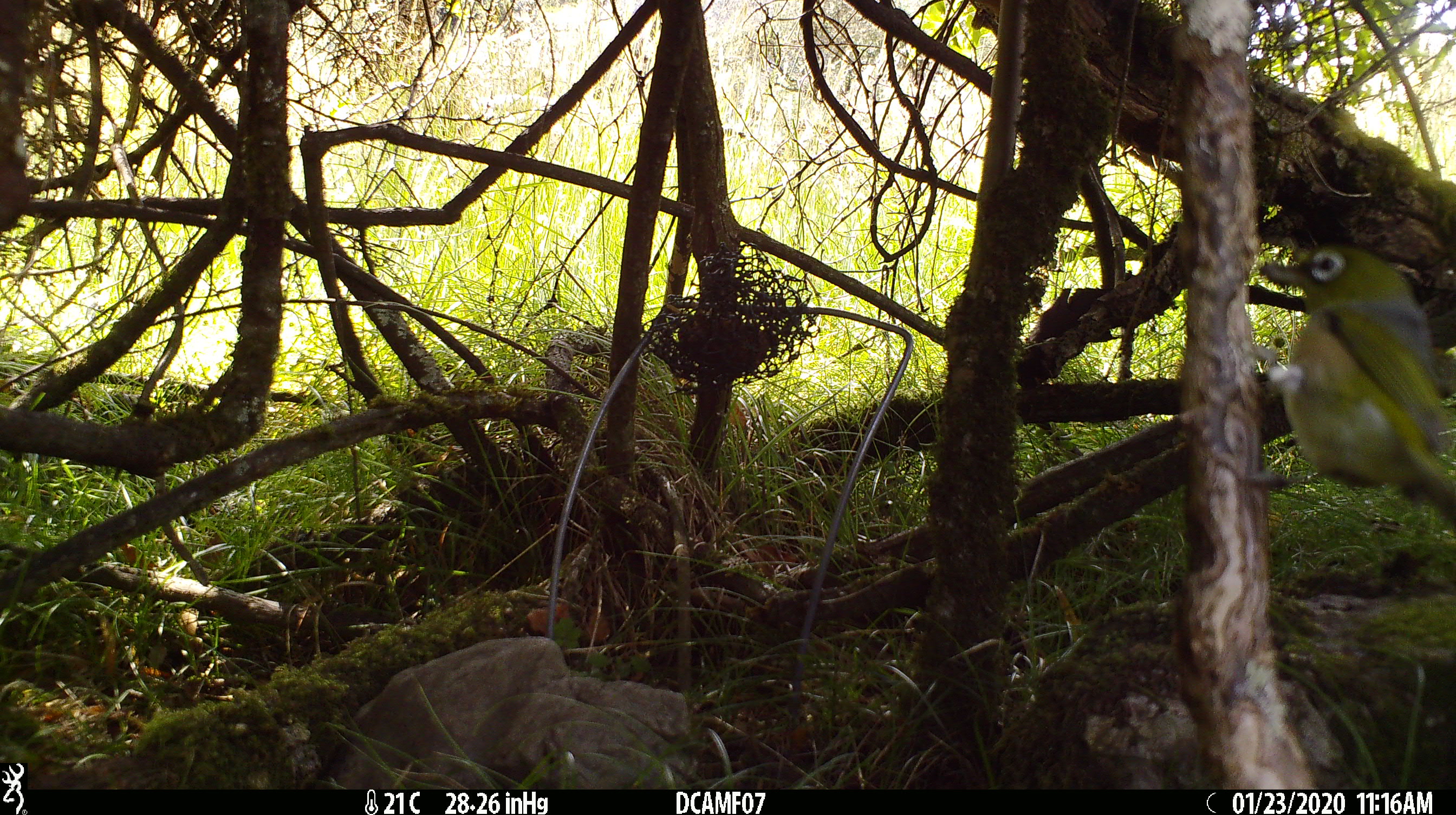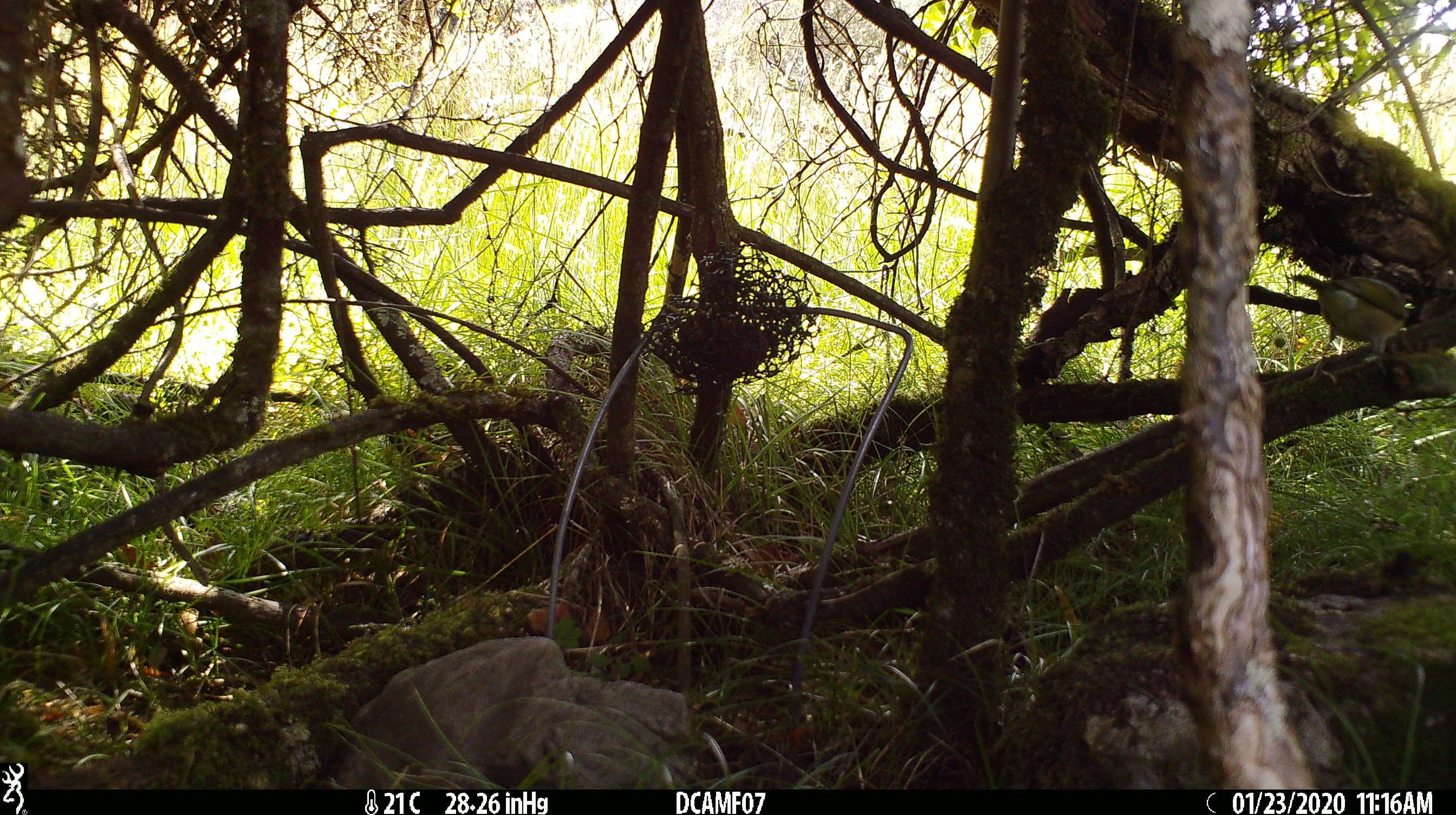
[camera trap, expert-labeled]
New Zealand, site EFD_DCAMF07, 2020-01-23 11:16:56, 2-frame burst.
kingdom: Animalia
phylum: Chordata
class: Aves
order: Passeriformes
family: Zosteropidae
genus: Zosterops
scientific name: Zosterops lateralis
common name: silvereye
Silvereye (Zosterops lateralis).